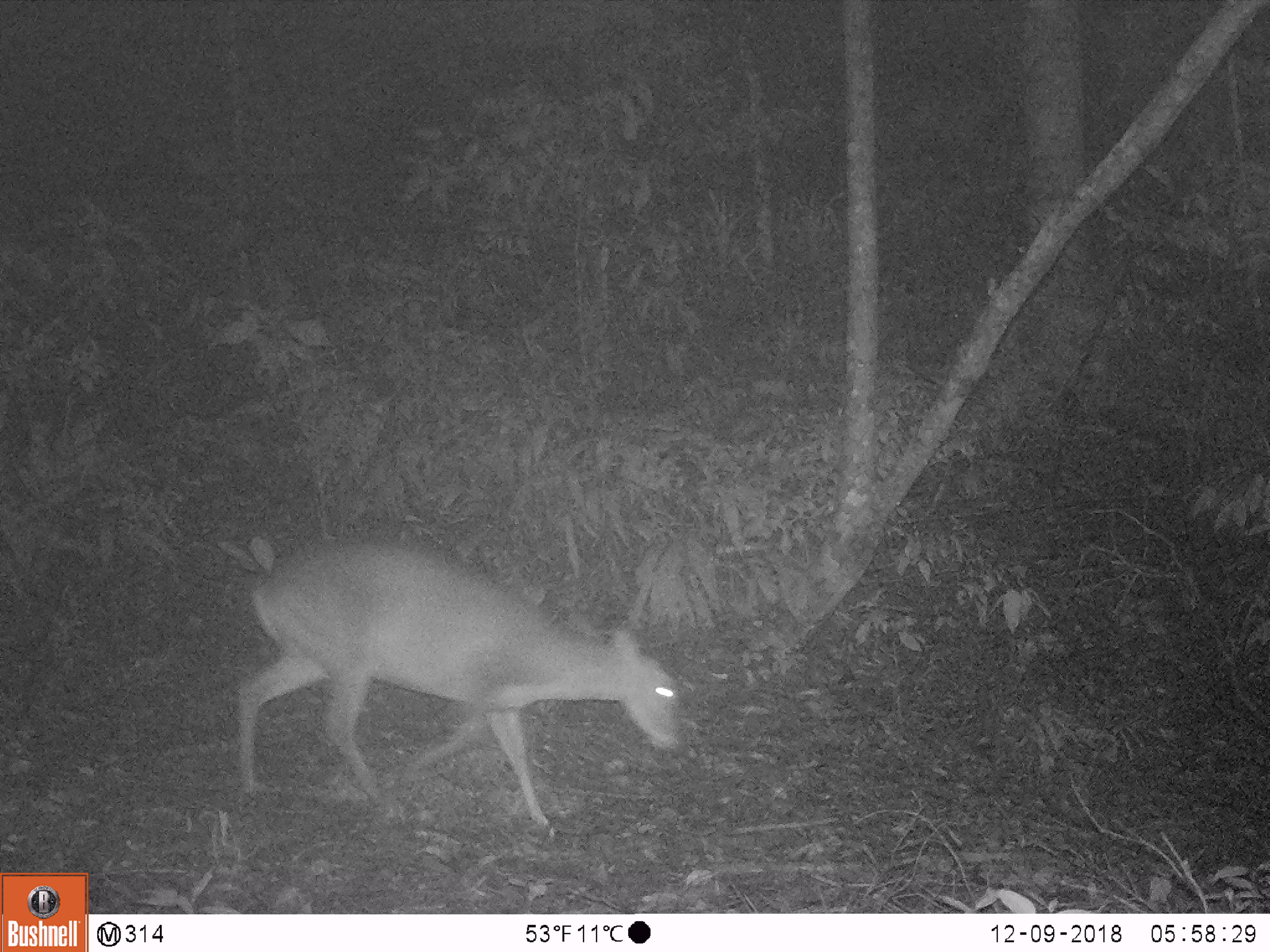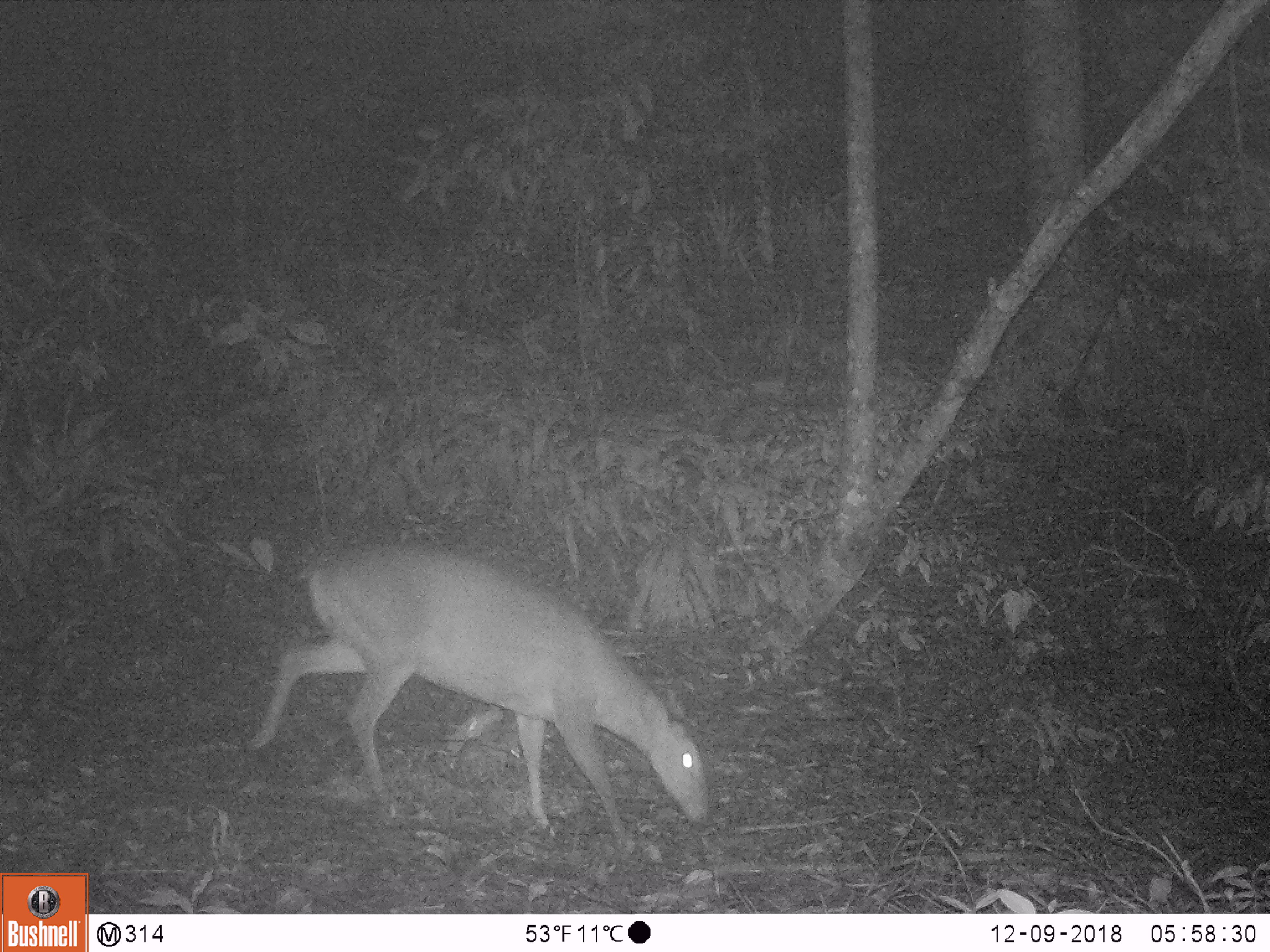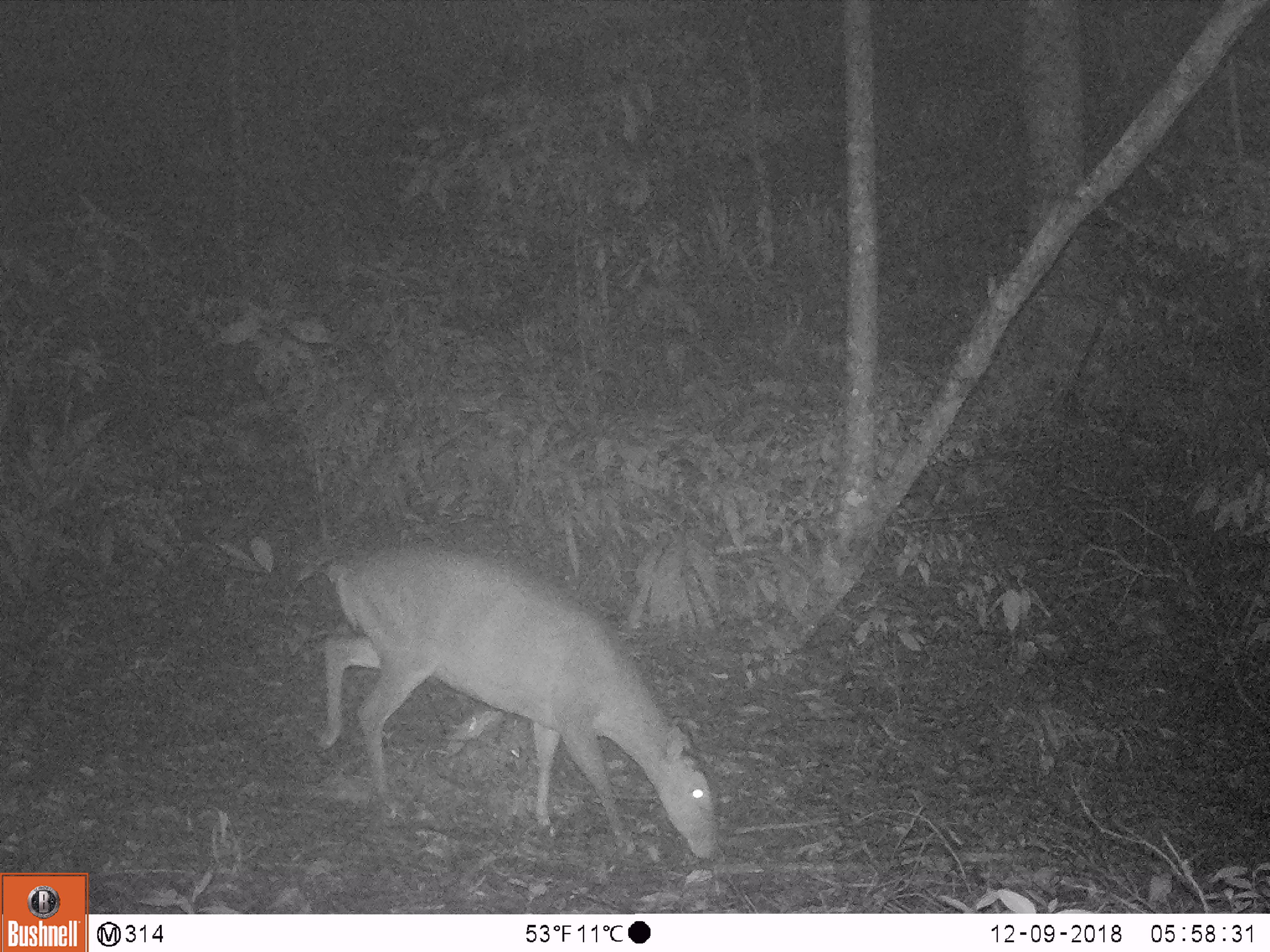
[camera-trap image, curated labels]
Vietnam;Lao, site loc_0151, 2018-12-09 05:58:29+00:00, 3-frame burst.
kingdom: Animalia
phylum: Chordata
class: Mammalia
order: Artiodactyla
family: Cervidae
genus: Muntiacus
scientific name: Muntiacus vuquangensis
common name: large-antlered muntjac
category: large antlered muntjac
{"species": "large antlered muntjac (large-antlered muntjac) (Muntiacus vuquangensis)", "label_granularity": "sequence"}